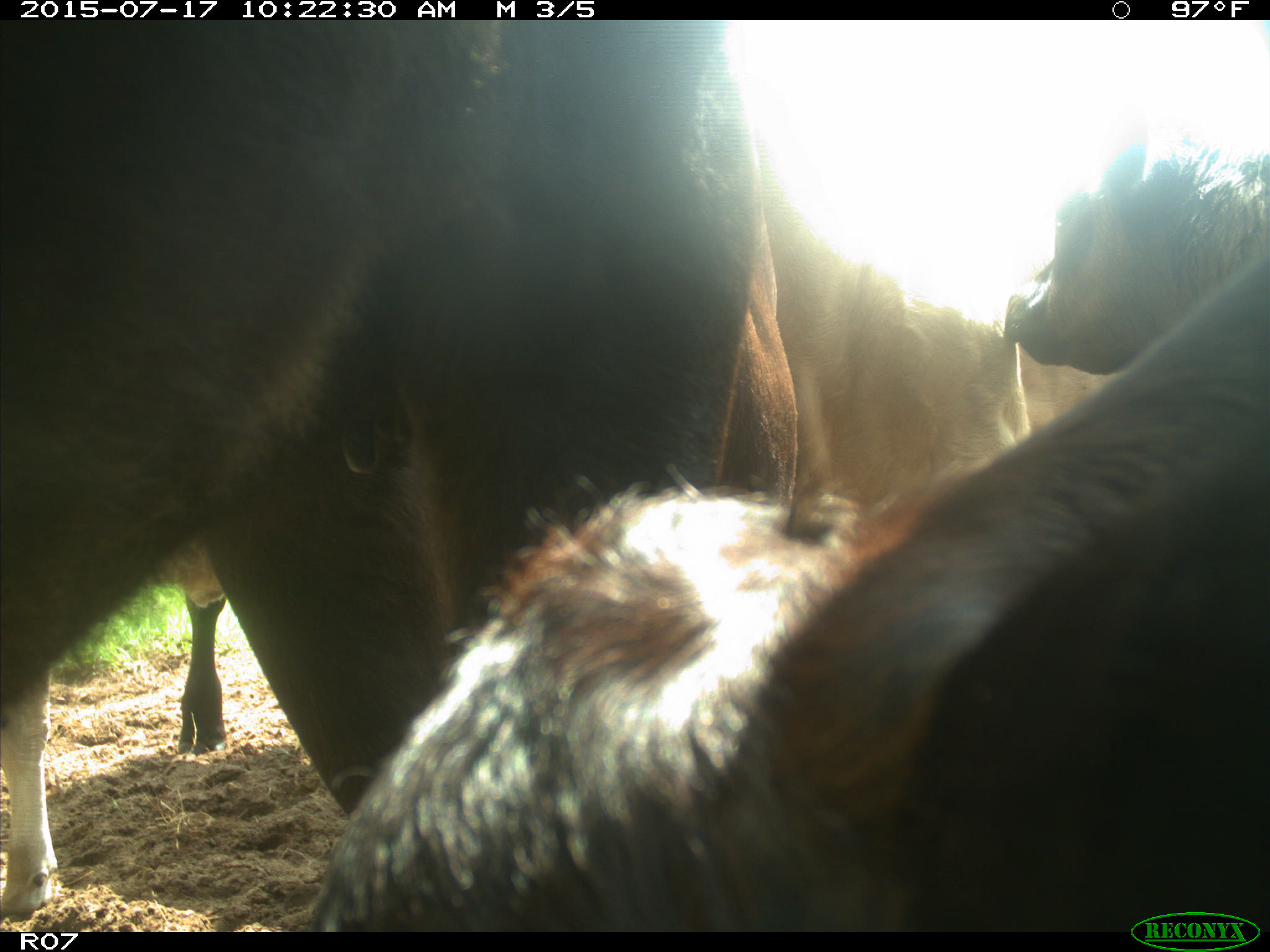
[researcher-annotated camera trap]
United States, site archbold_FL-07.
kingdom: Animalia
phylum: Chordata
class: Mammalia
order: Artiodactyla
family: Bovidae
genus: Bos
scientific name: Bos taurus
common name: domestic cow